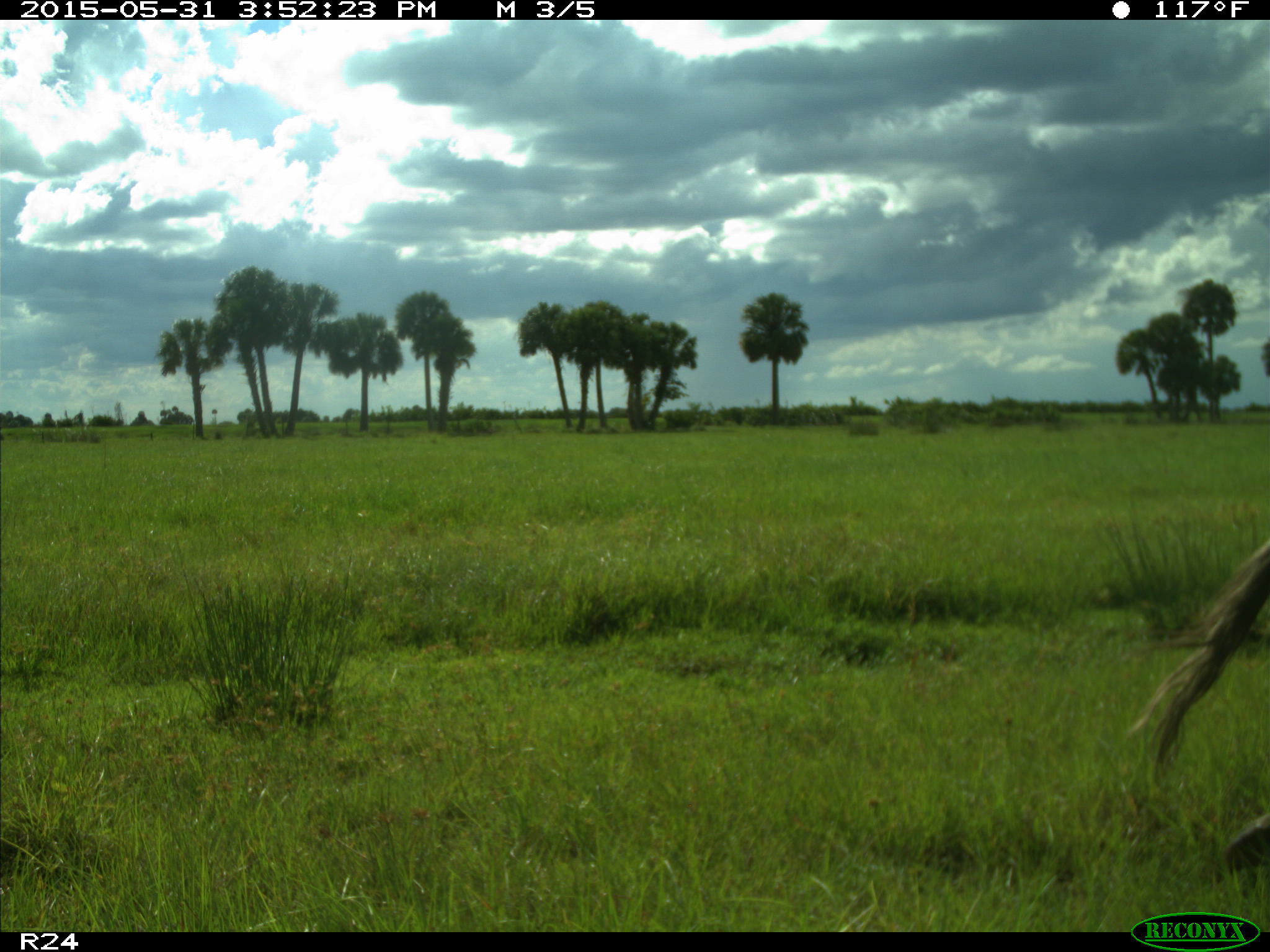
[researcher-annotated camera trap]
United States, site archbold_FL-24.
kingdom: Animalia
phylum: Chordata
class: Mammalia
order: Artiodactyla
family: Bovidae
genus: Bos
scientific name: Bos taurus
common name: domestic cow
Bos taurus (domestic cow).